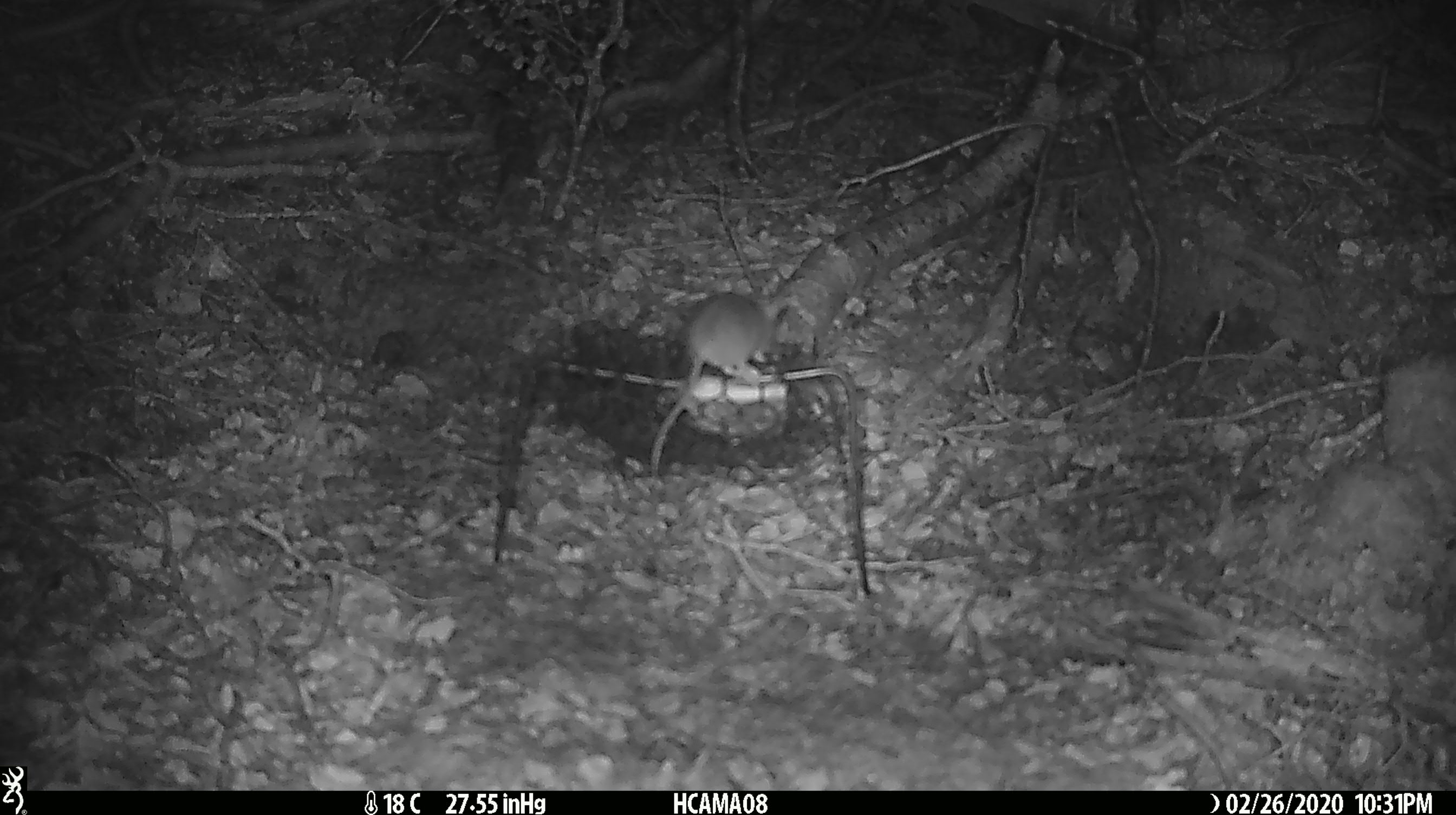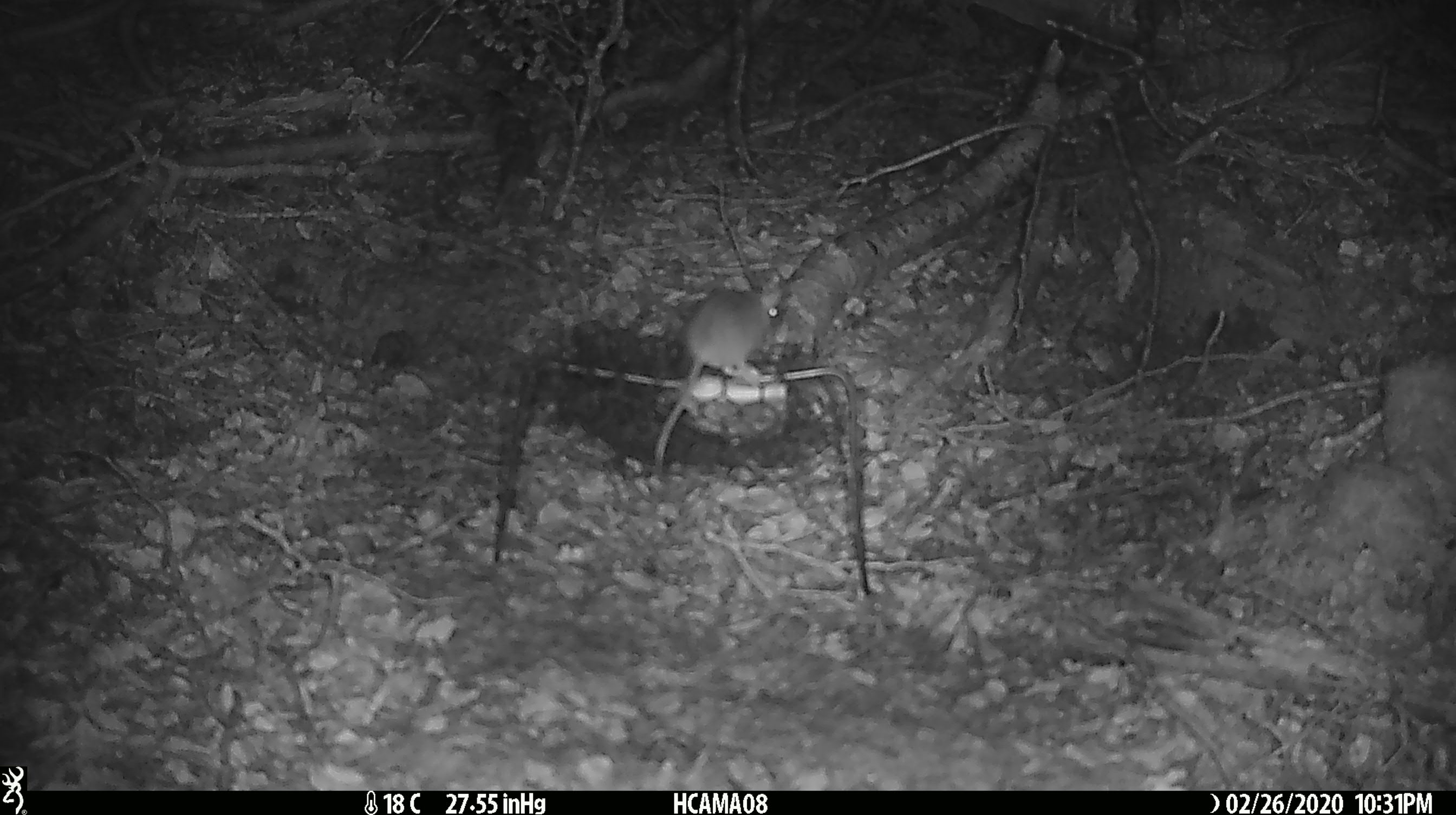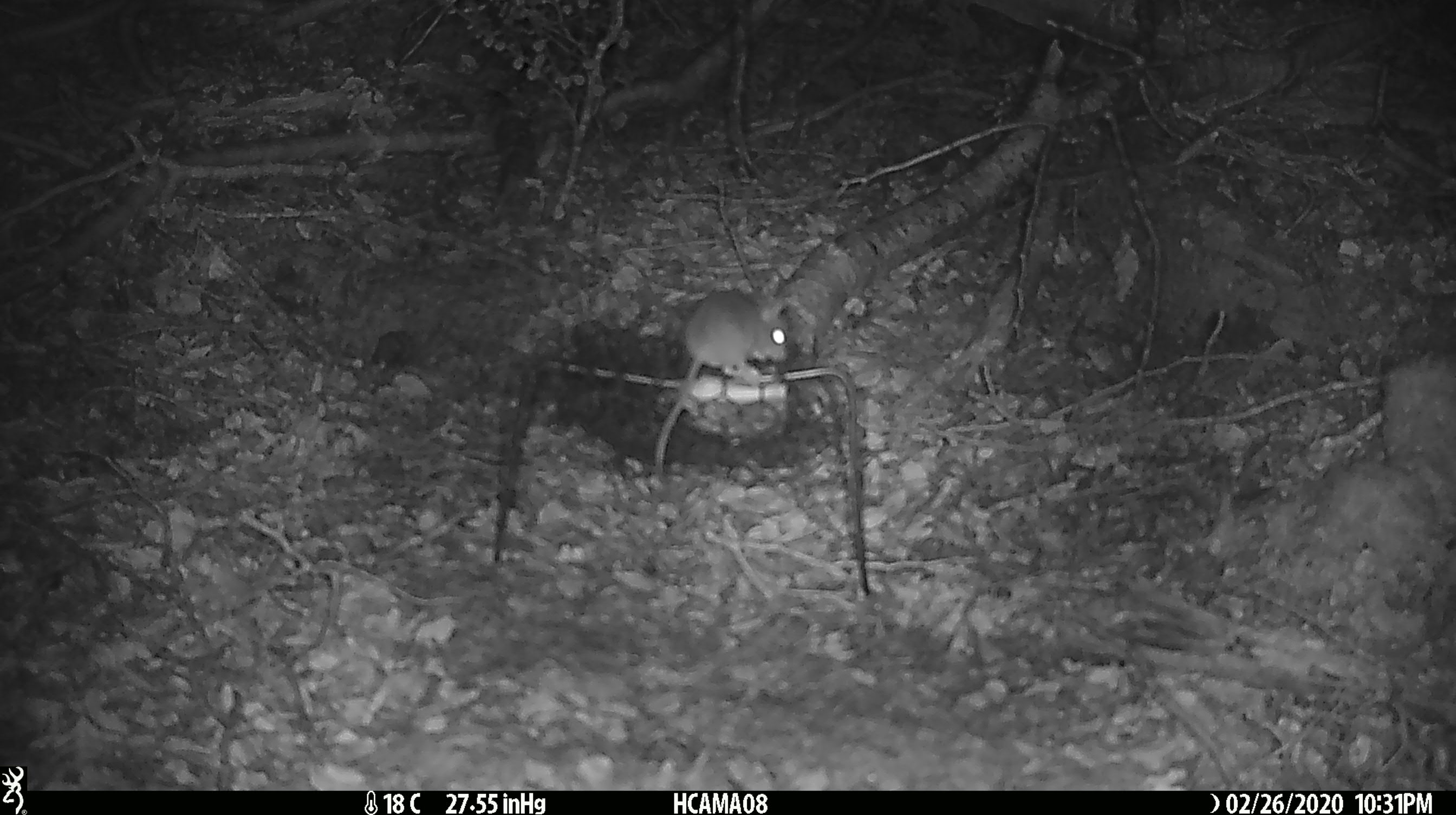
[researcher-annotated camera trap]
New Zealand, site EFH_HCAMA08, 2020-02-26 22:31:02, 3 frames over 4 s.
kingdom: Animalia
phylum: Chordata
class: Mammalia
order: Rodentia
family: Muridae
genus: Mus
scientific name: Mus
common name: mouse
Mouse (Mus).